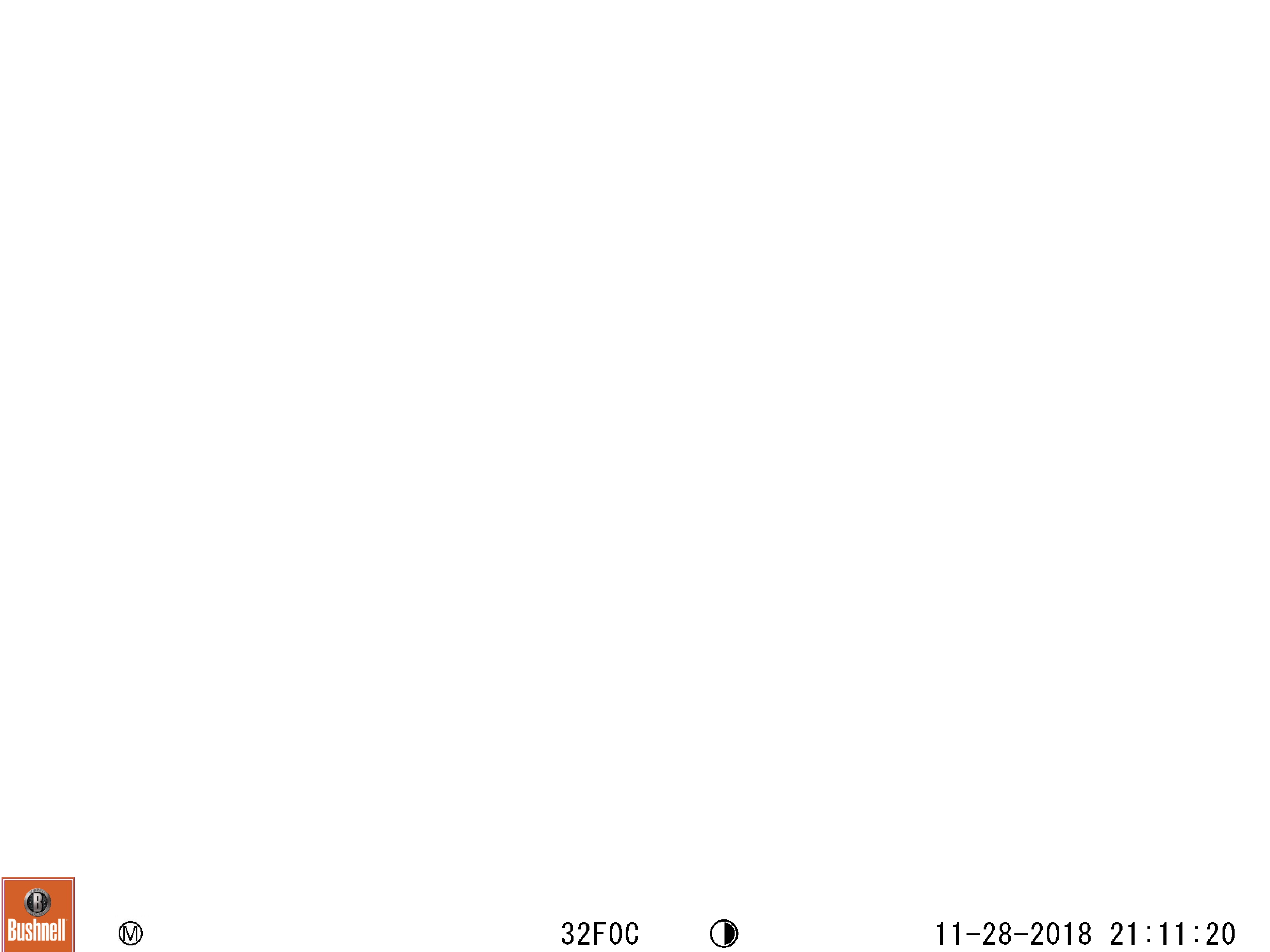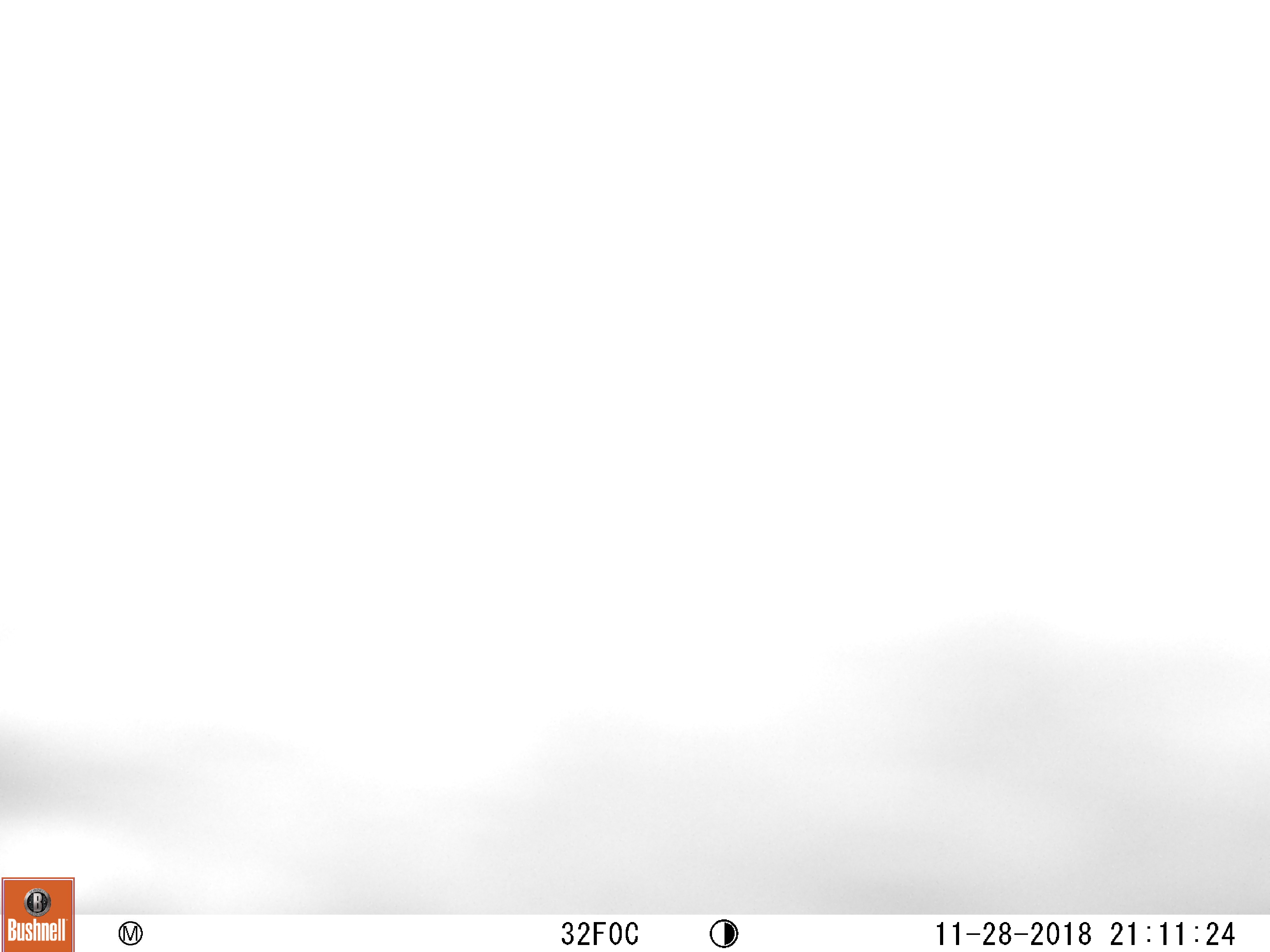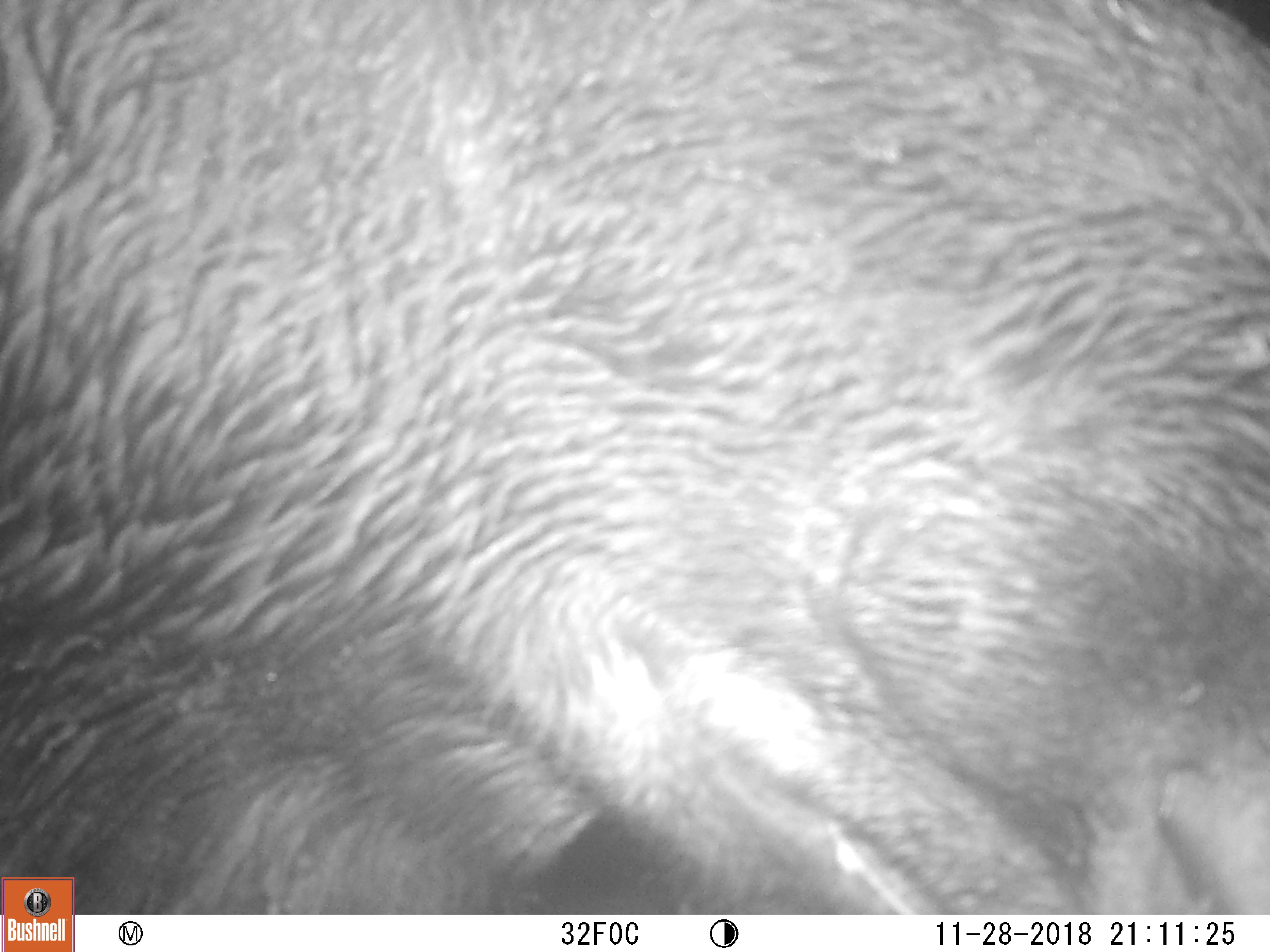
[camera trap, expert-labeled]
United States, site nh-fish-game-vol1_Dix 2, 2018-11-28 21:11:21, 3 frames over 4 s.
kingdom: Animalia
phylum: Chordata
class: Mammalia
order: Artiodactyla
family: Cervidae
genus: Alces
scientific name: Alces alces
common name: moose